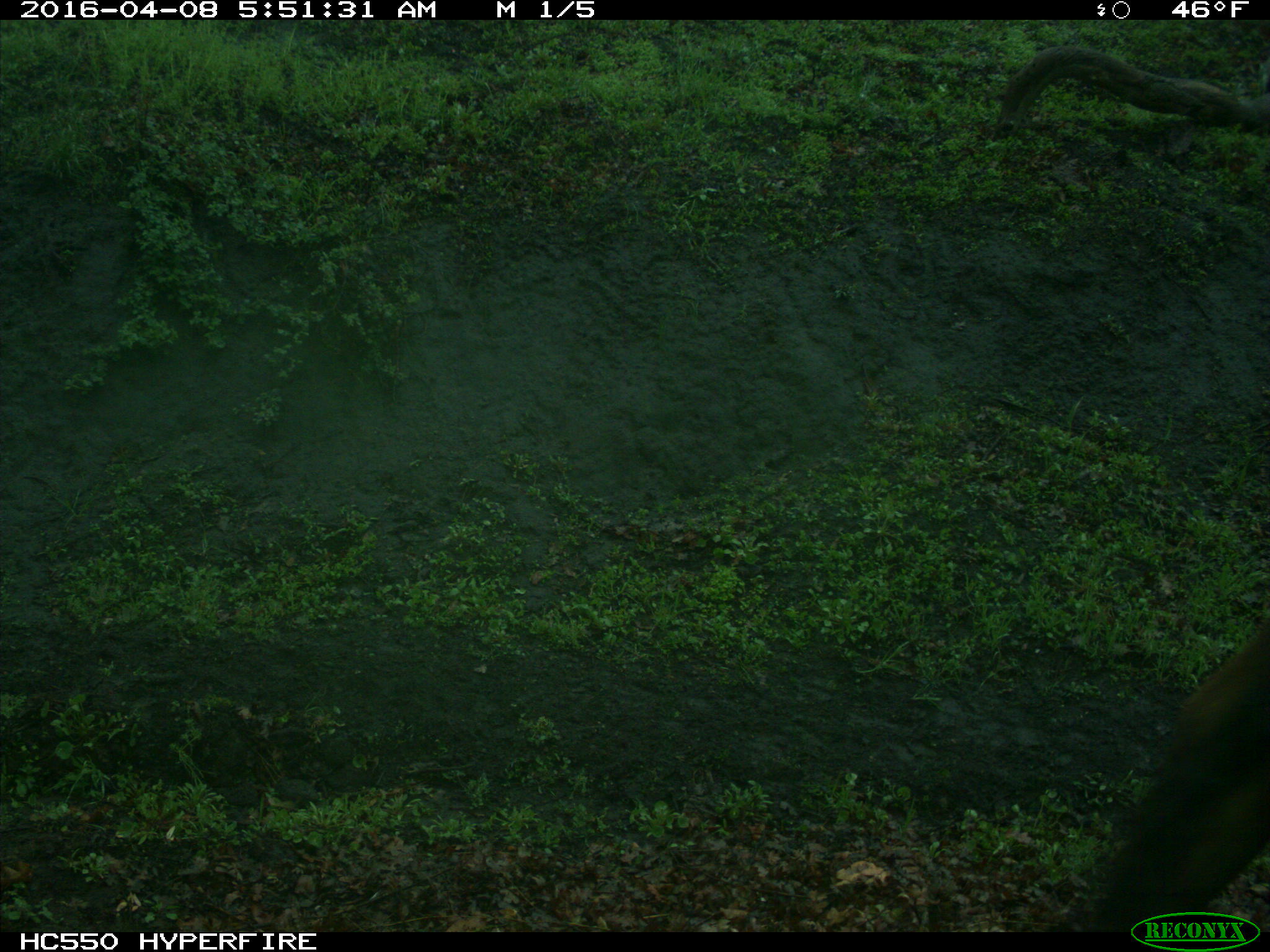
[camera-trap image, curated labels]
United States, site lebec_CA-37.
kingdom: Animalia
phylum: Chordata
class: Mammalia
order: Artiodactyla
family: Bovidae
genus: Bos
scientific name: Bos taurus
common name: domestic cow